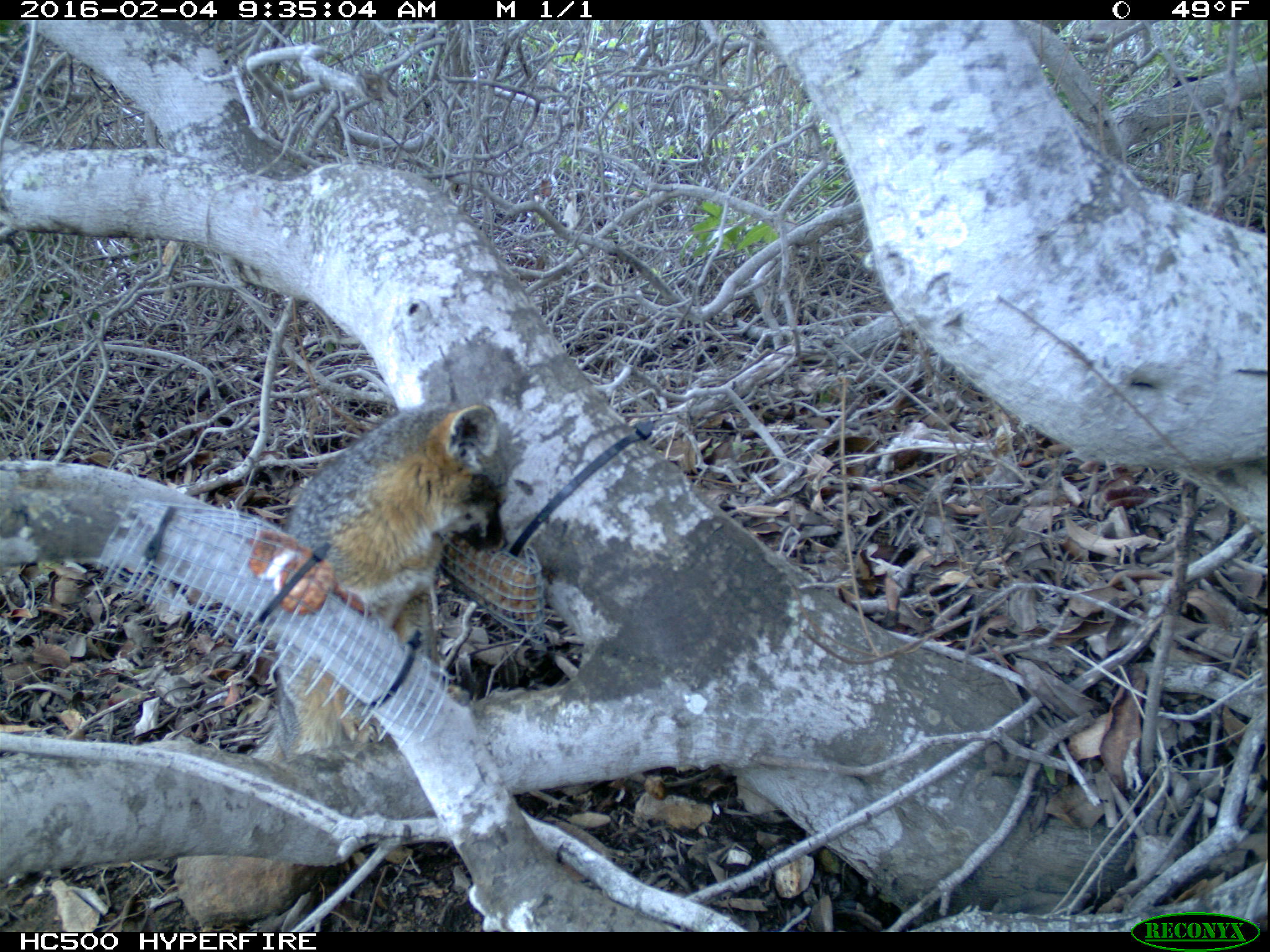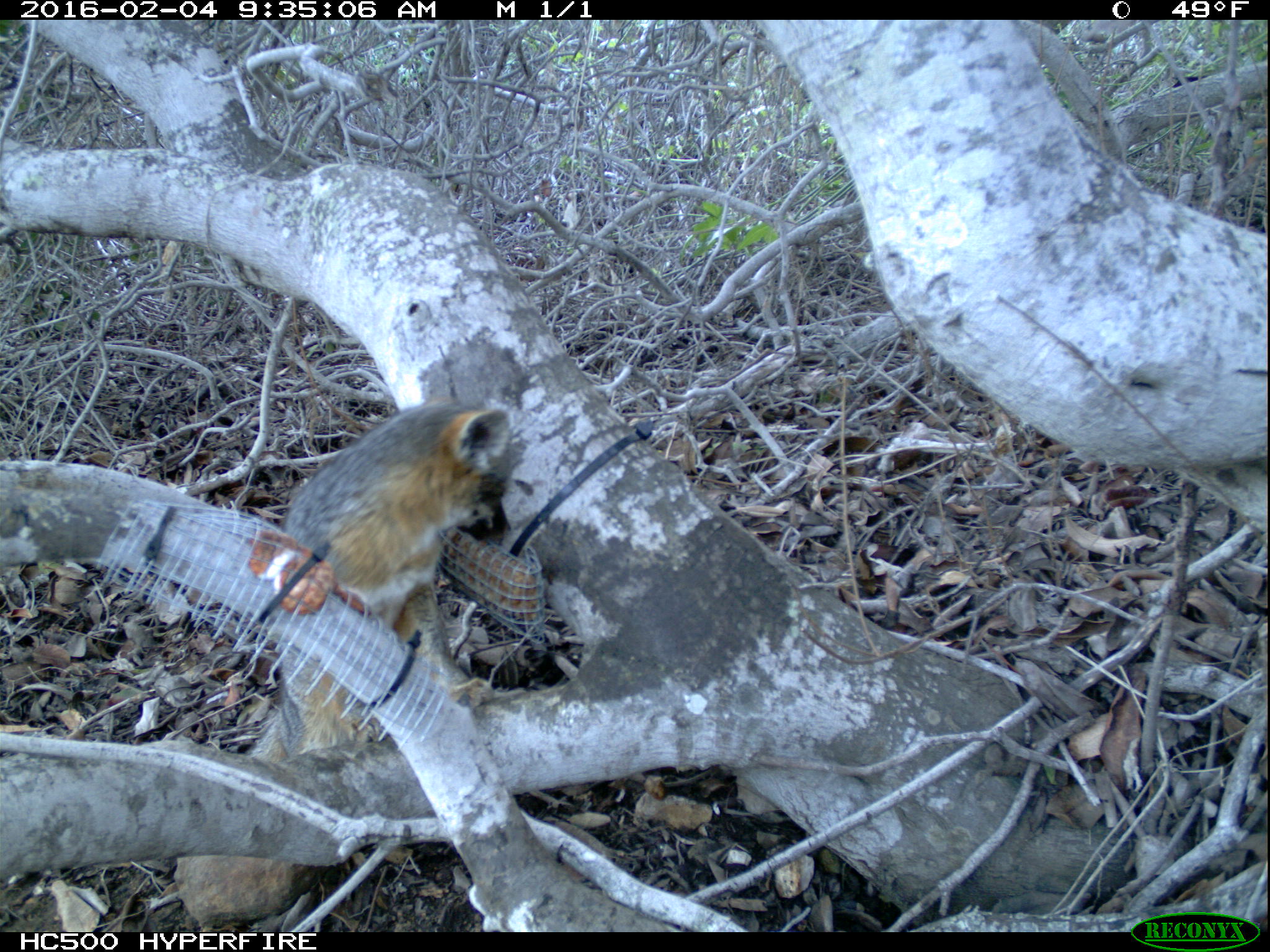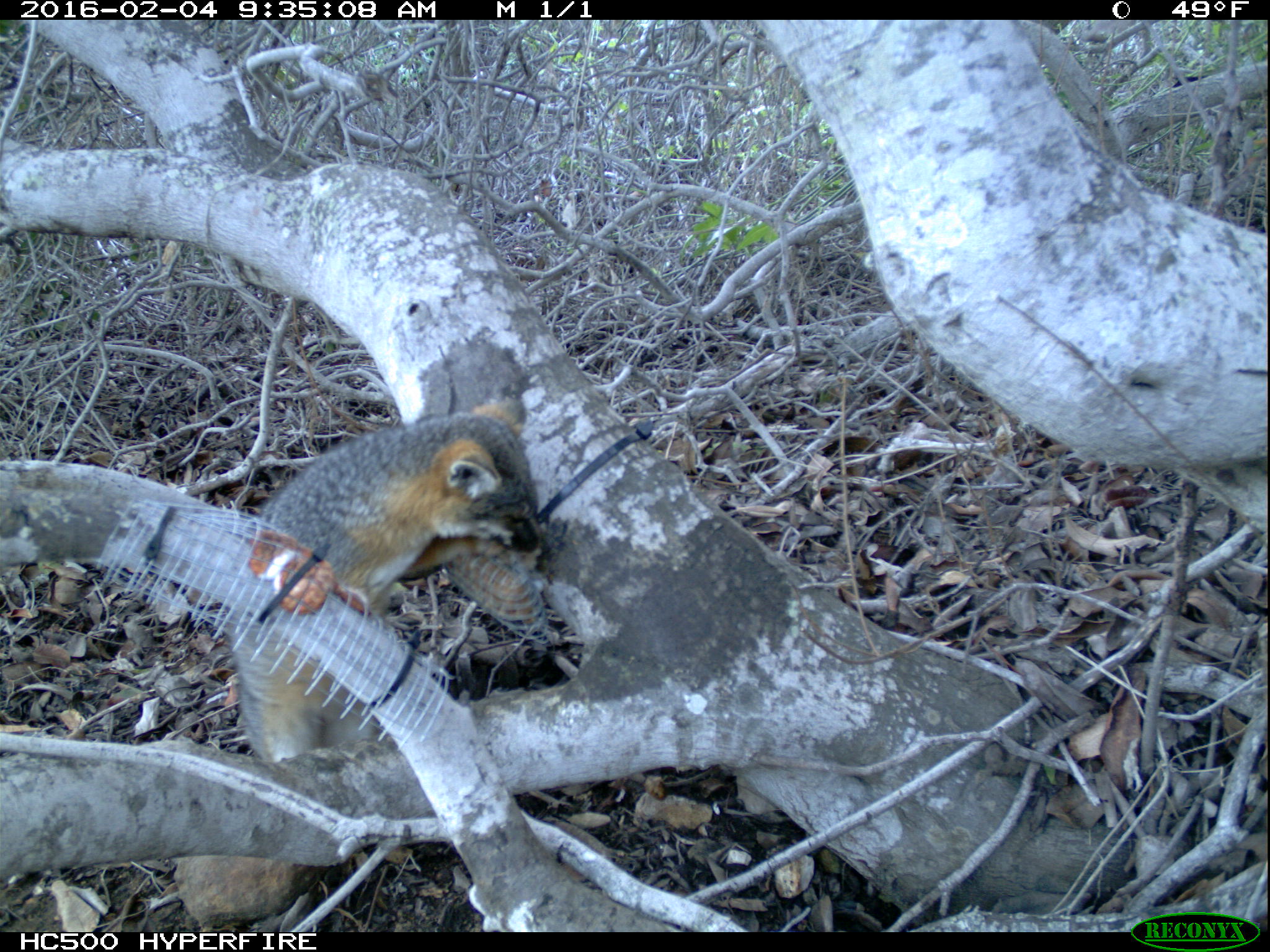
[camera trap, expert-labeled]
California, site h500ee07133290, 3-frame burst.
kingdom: Animalia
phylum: Chordata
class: Mammalia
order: Carnivora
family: Canidae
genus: Urocyon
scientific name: Urocyon littoralis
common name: island fox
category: fox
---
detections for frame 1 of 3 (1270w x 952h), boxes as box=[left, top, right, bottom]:
fox: box=[249, 398, 508, 760]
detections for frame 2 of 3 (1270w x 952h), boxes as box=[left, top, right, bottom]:
fox: box=[246, 394, 510, 768]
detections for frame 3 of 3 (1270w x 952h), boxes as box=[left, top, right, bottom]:
fox: box=[234, 397, 541, 766]